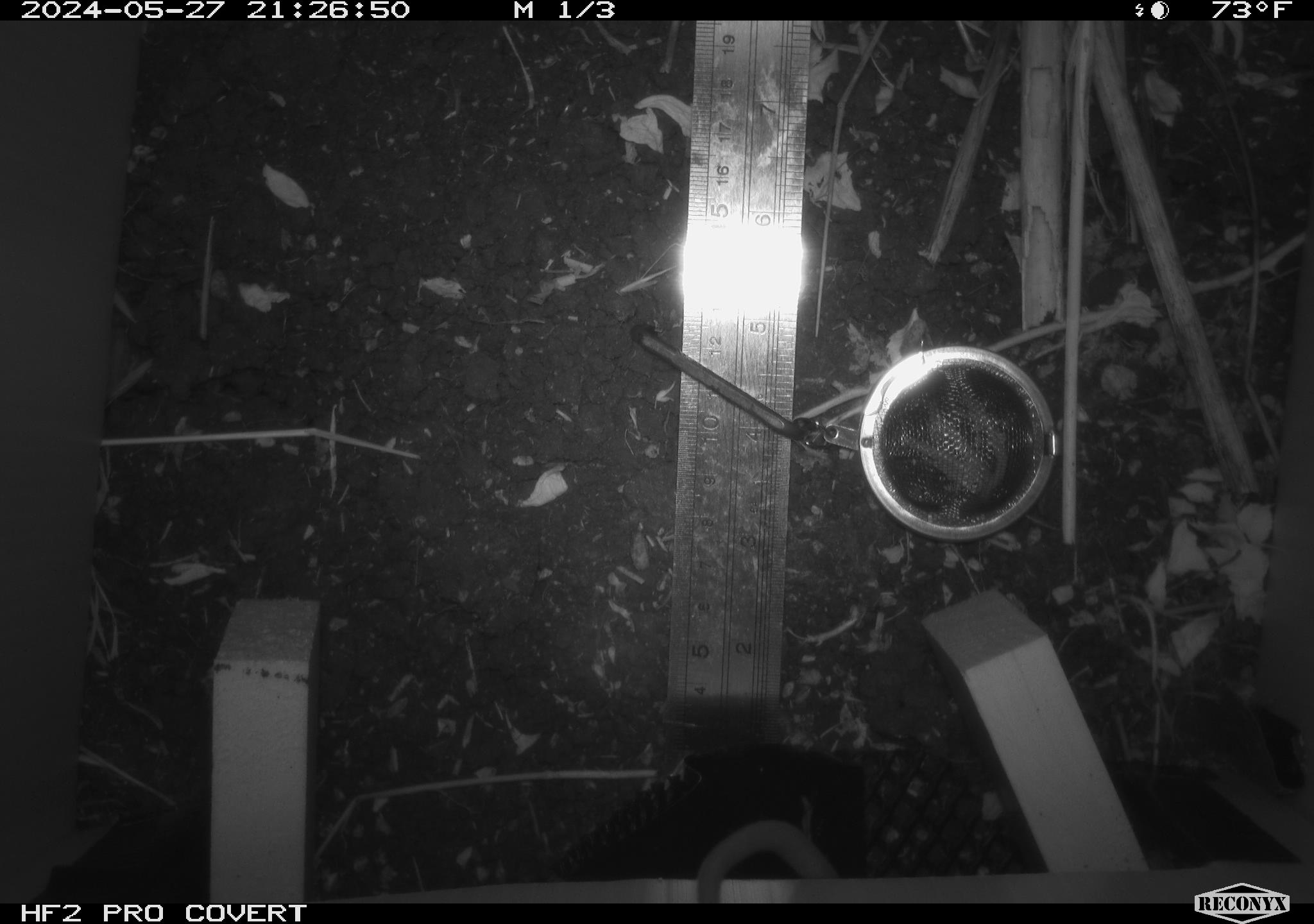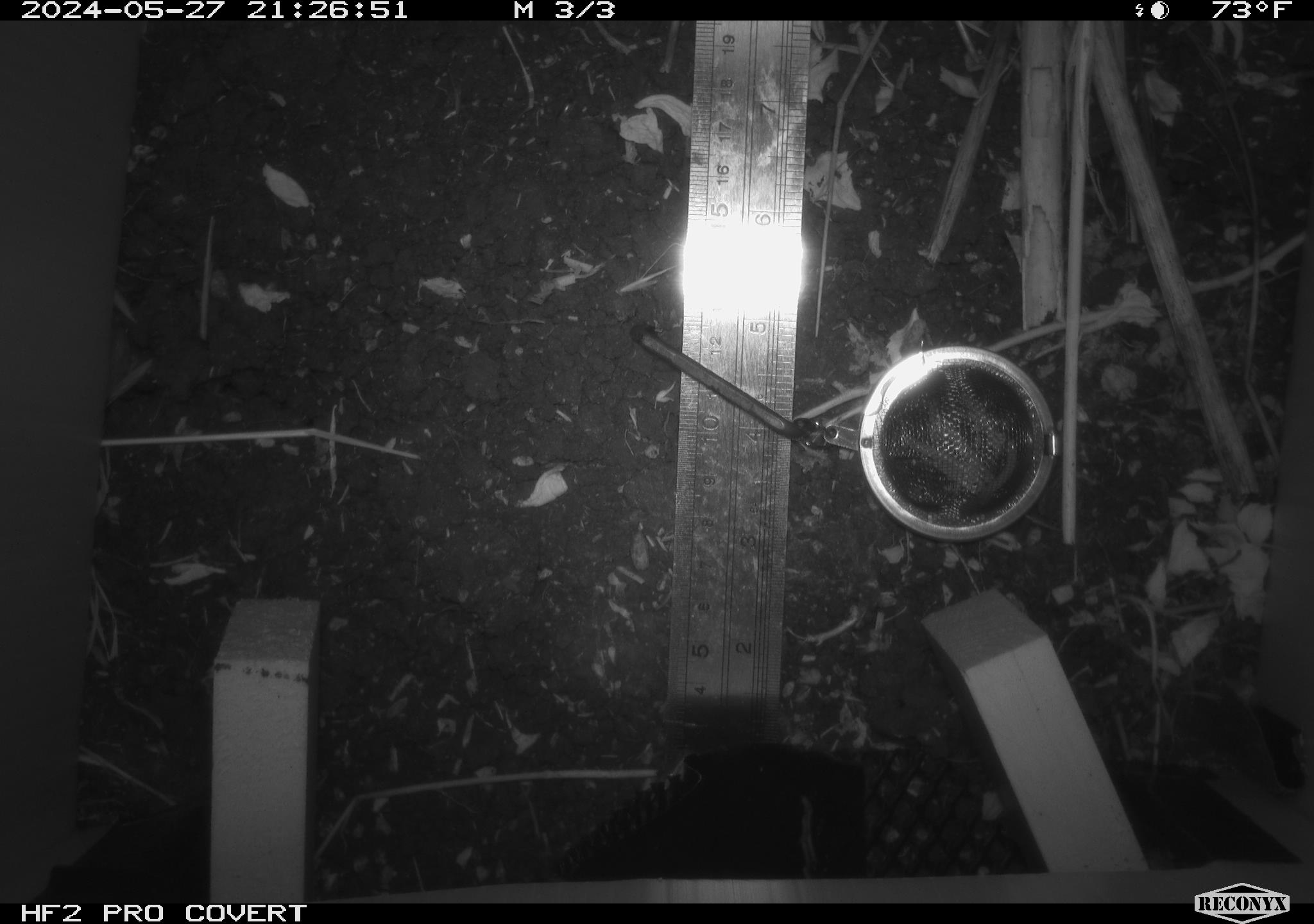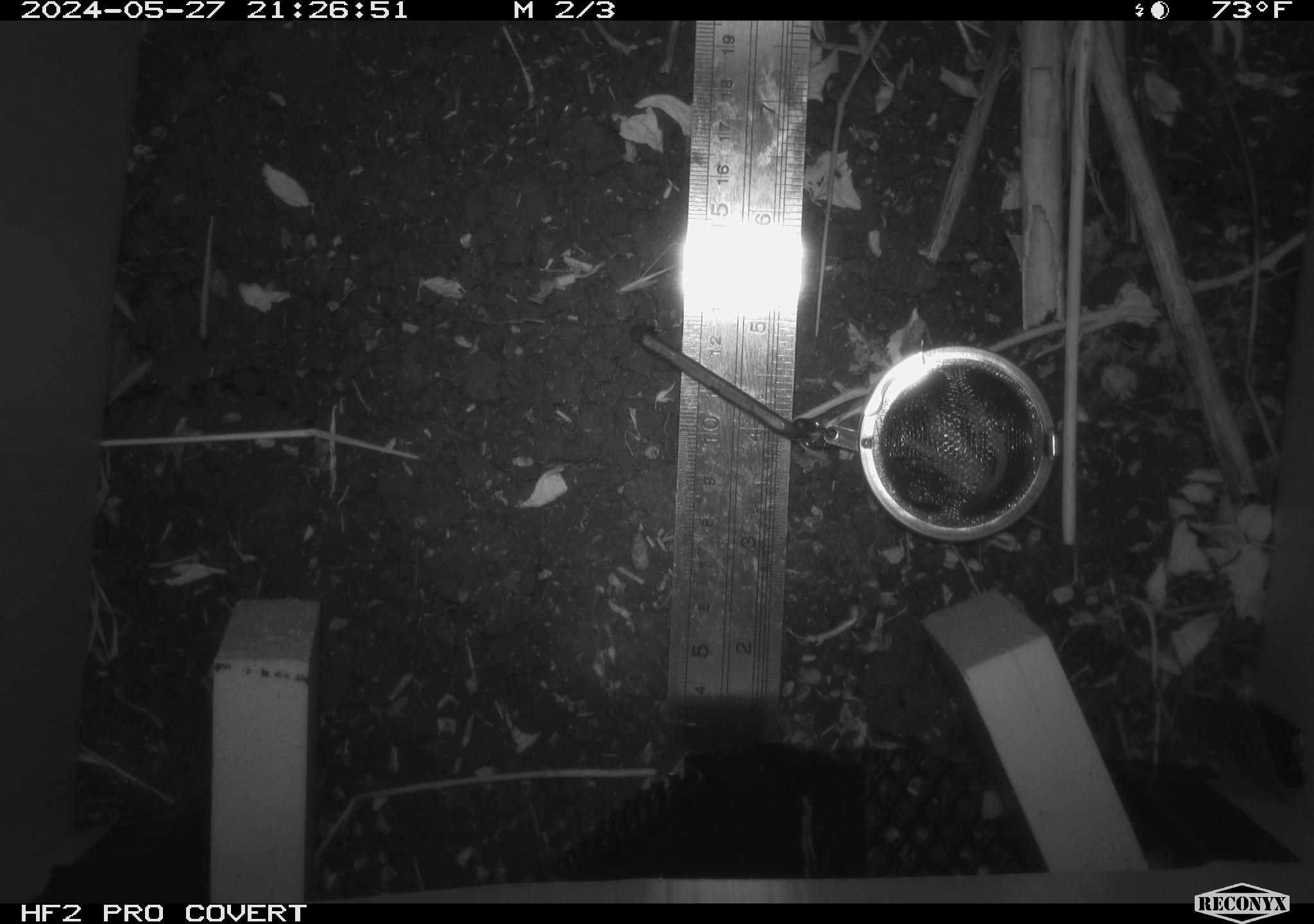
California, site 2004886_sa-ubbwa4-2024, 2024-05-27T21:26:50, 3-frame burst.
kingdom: Animalia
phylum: Chordata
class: Mammalia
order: Rodentia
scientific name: Rodentia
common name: woodrat or rat or mouse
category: woodrat or rat or mouse species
Woodrat or rat or mouse species (woodrat or rat or mouse) (Rodentia).